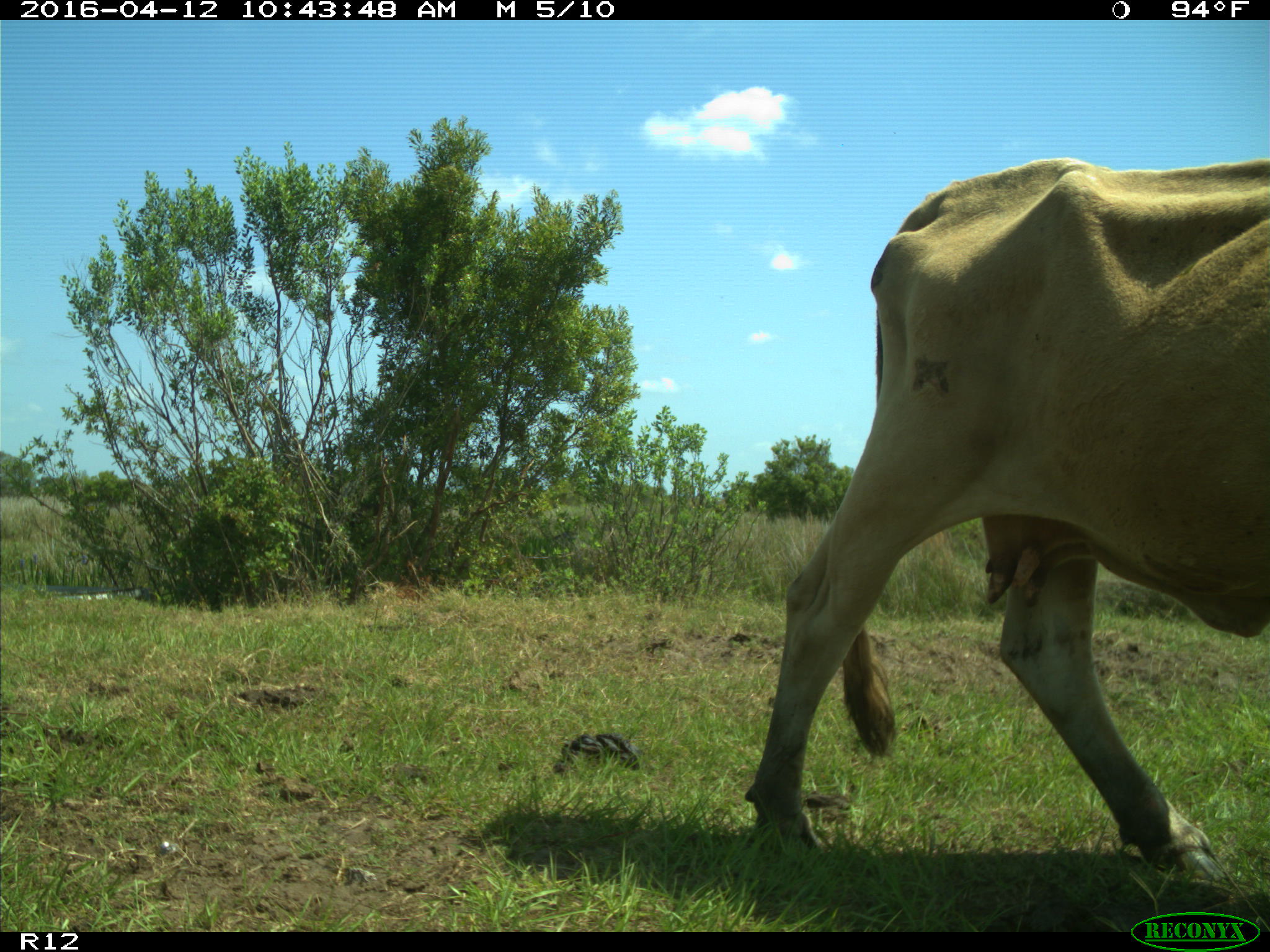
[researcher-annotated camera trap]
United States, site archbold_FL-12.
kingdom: Animalia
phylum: Chordata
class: Mammalia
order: Artiodactyla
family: Bovidae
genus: Bos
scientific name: Bos taurus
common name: domestic cow